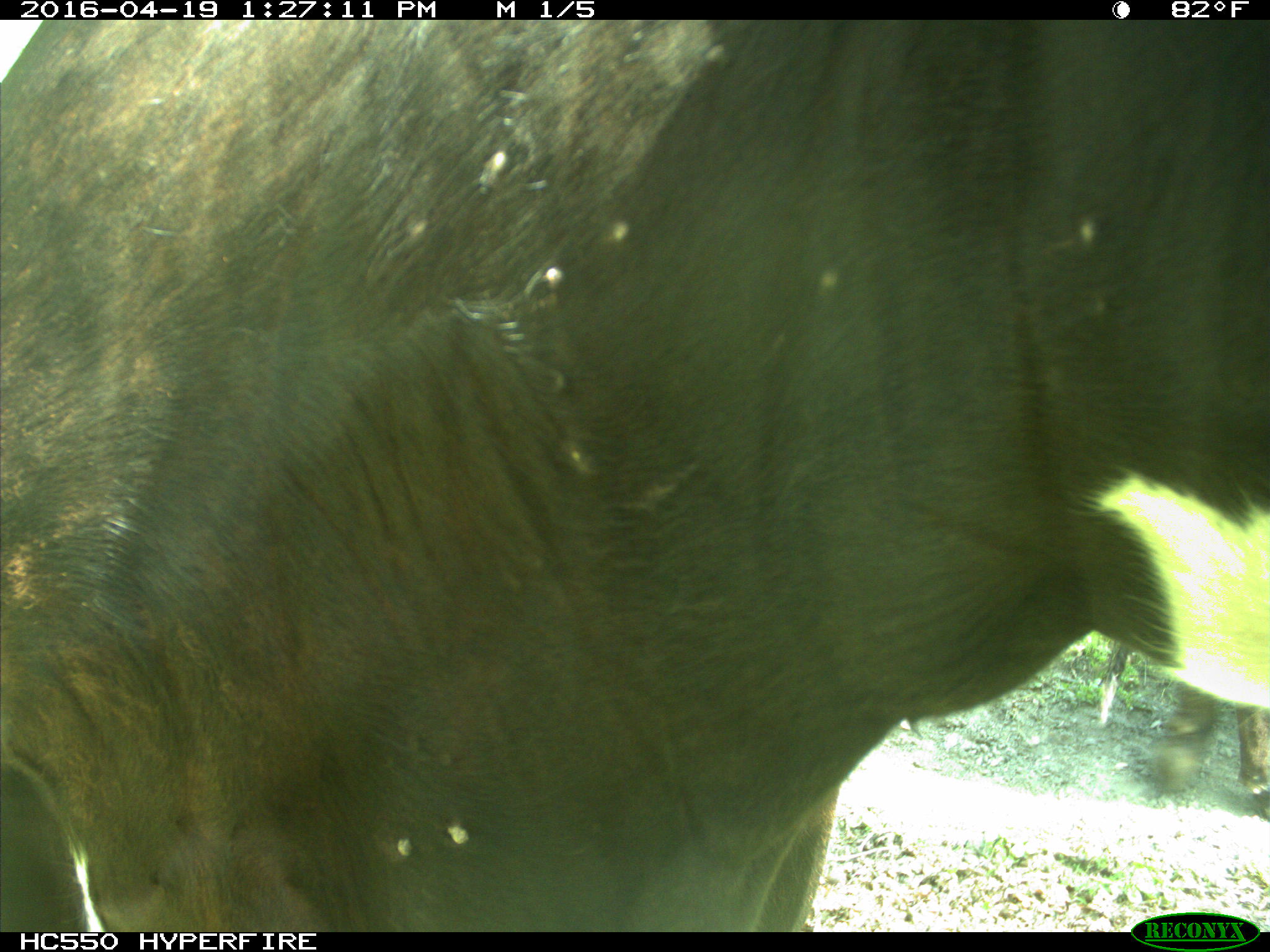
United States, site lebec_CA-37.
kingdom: Animalia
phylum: Chordata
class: Mammalia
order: Artiodactyla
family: Bovidae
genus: Bos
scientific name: Bos taurus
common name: domestic cow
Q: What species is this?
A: Bos taurus (domestic cow).